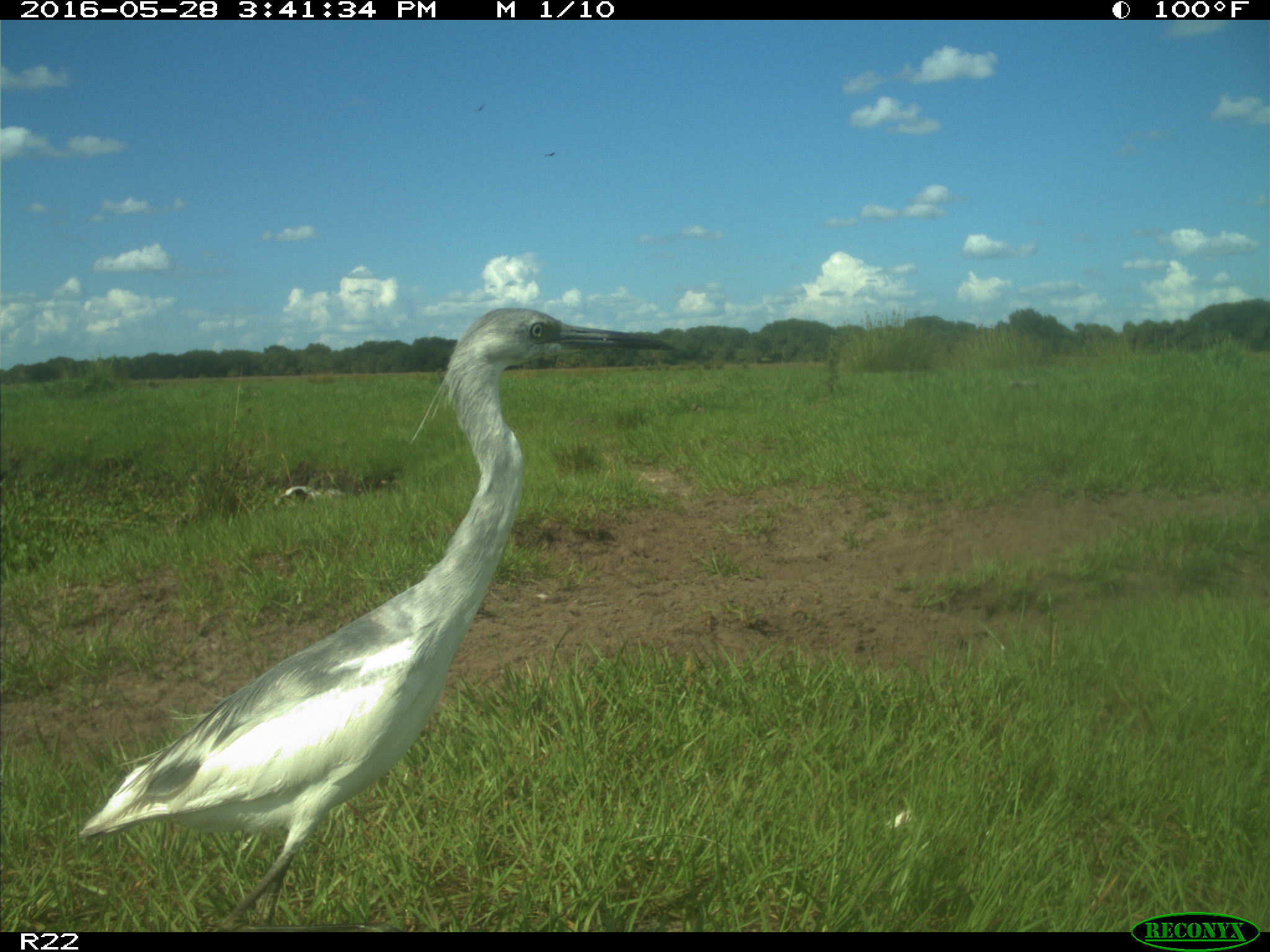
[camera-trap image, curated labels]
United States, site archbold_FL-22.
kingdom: Animalia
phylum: Chordata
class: Aves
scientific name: Aves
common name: birds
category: unidentified bird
Unidentified bird (birds) (Aves).